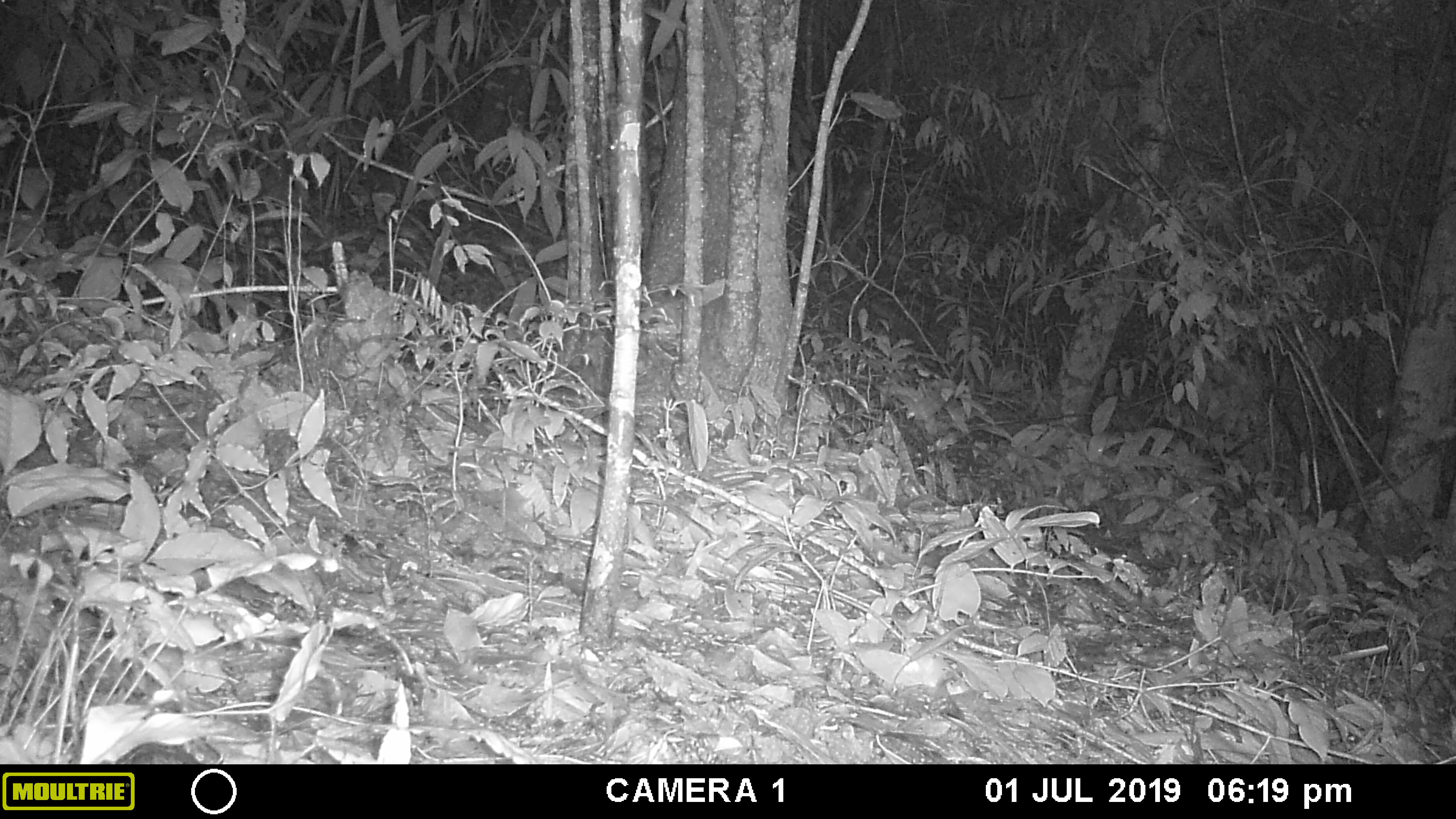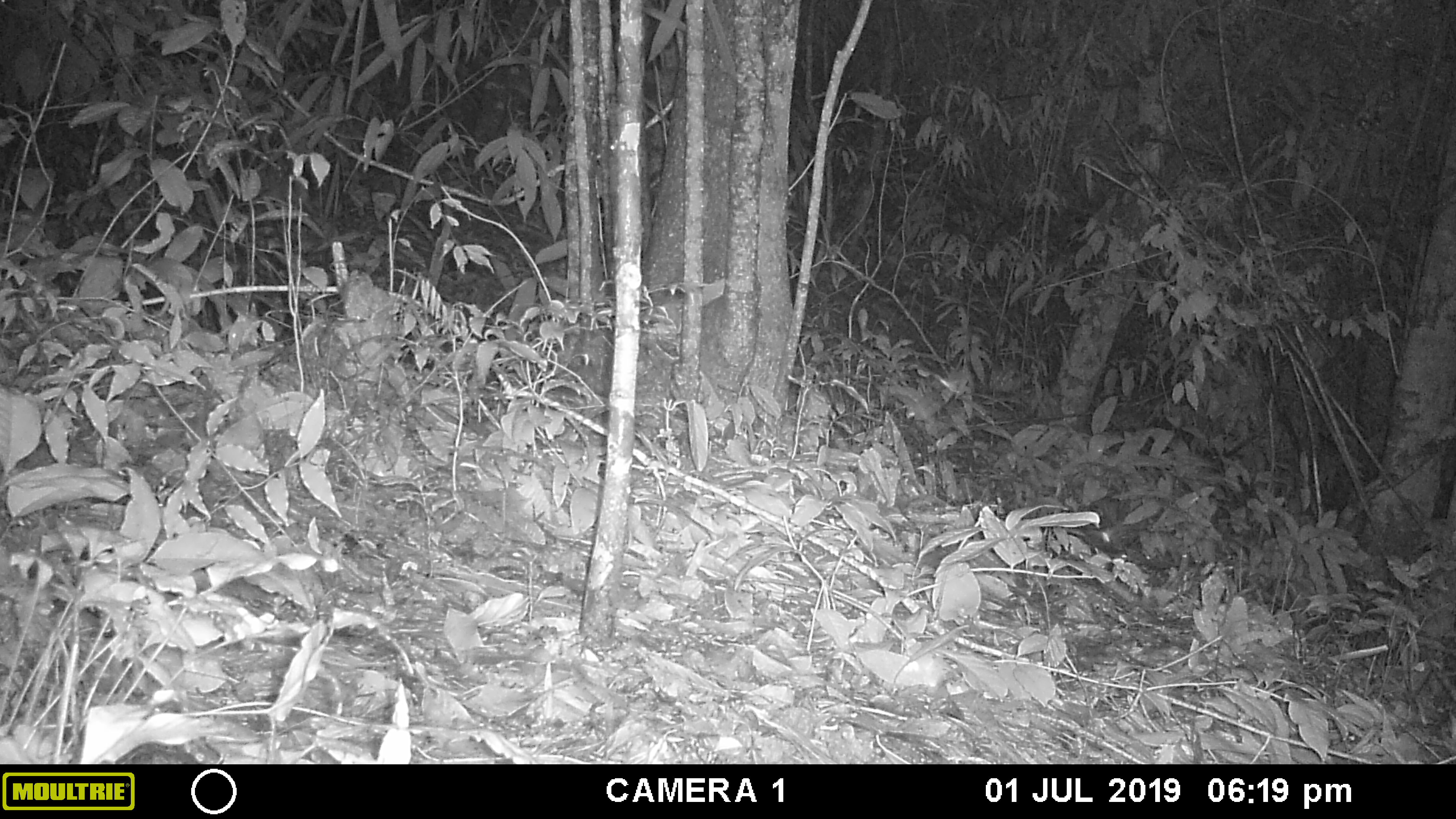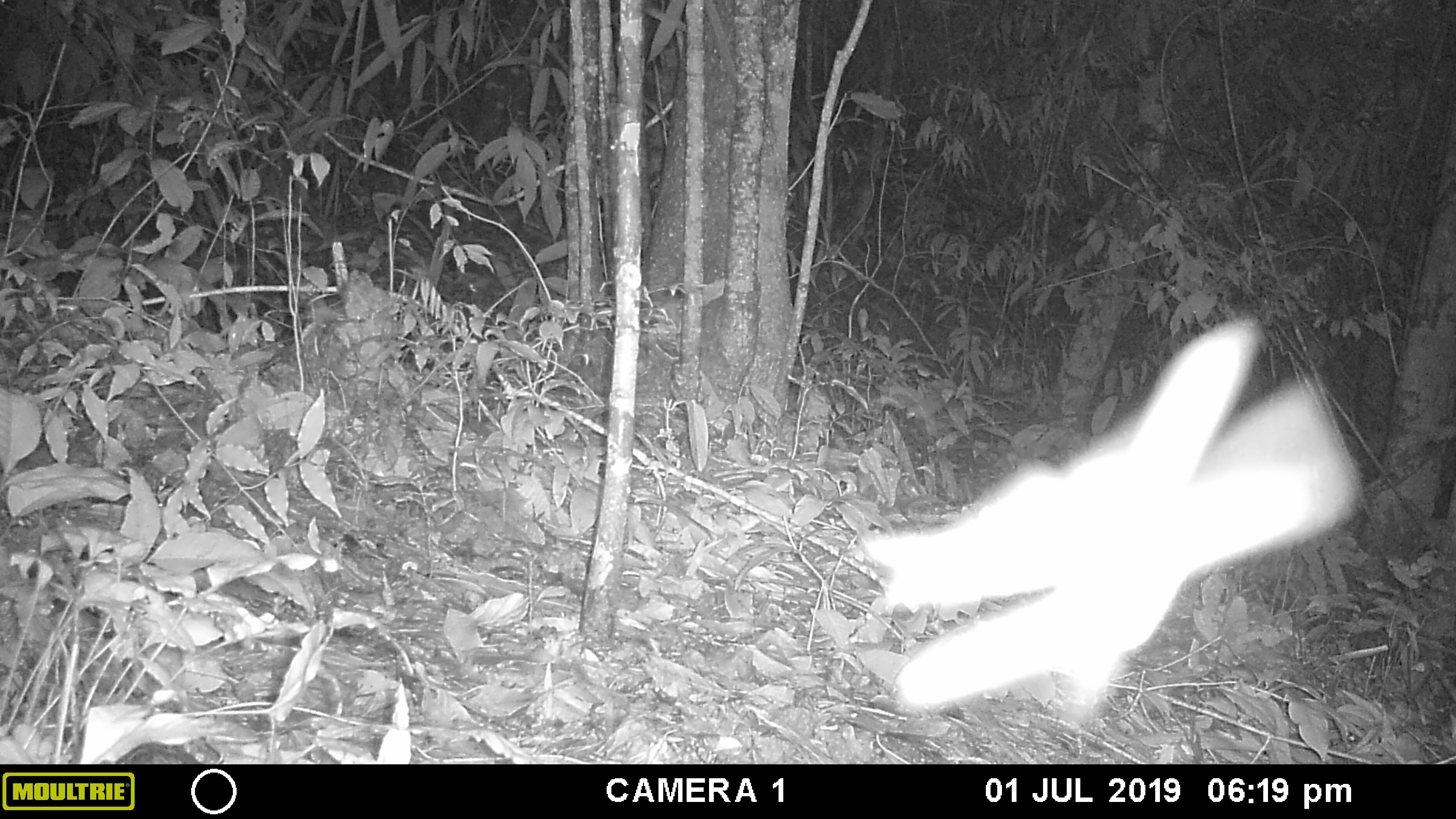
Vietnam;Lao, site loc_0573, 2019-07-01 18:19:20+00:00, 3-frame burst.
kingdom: Animalia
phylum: Arthropoda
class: Insecta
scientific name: Insecta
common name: insect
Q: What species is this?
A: Insect (Insecta).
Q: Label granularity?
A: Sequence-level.